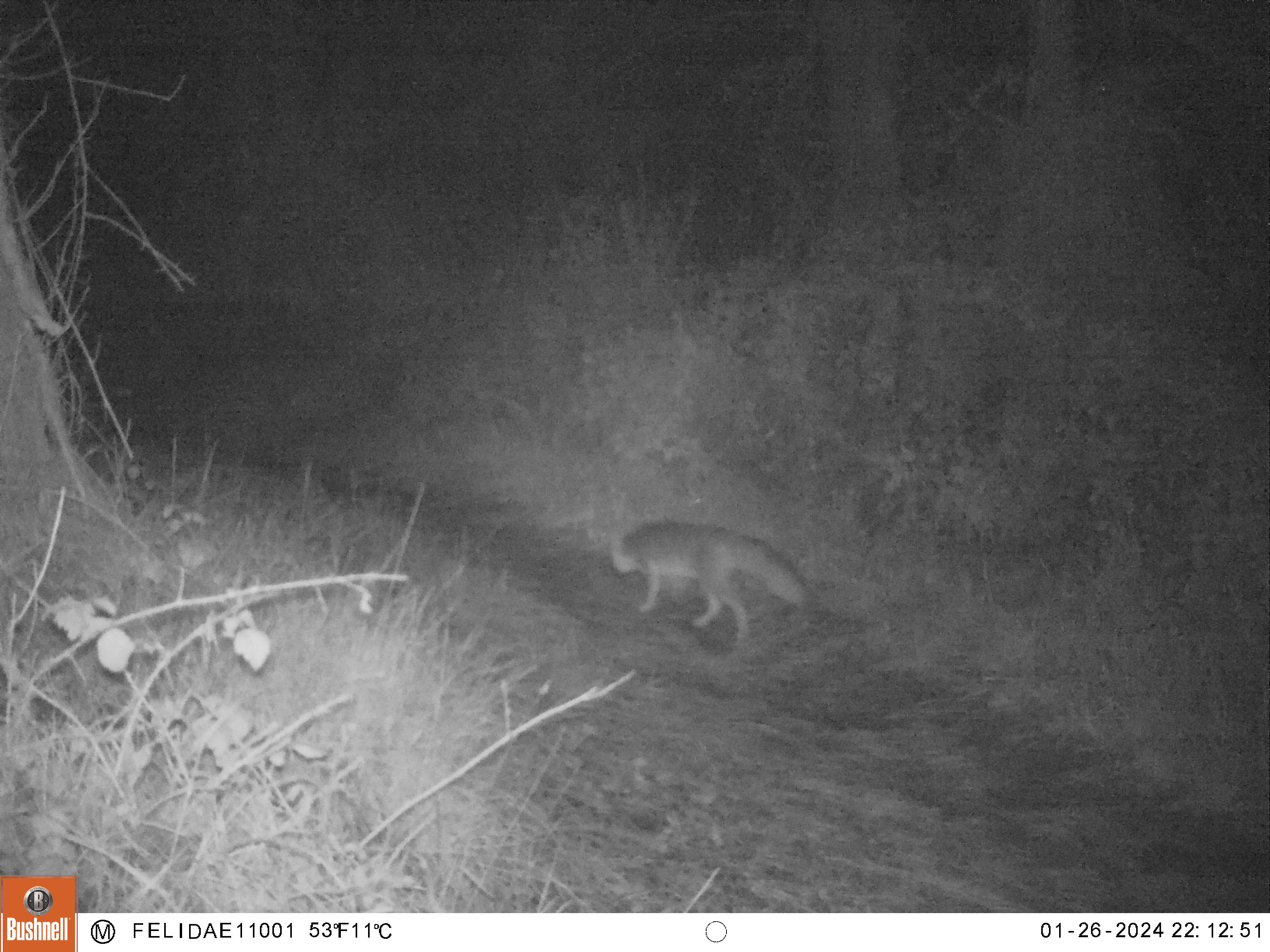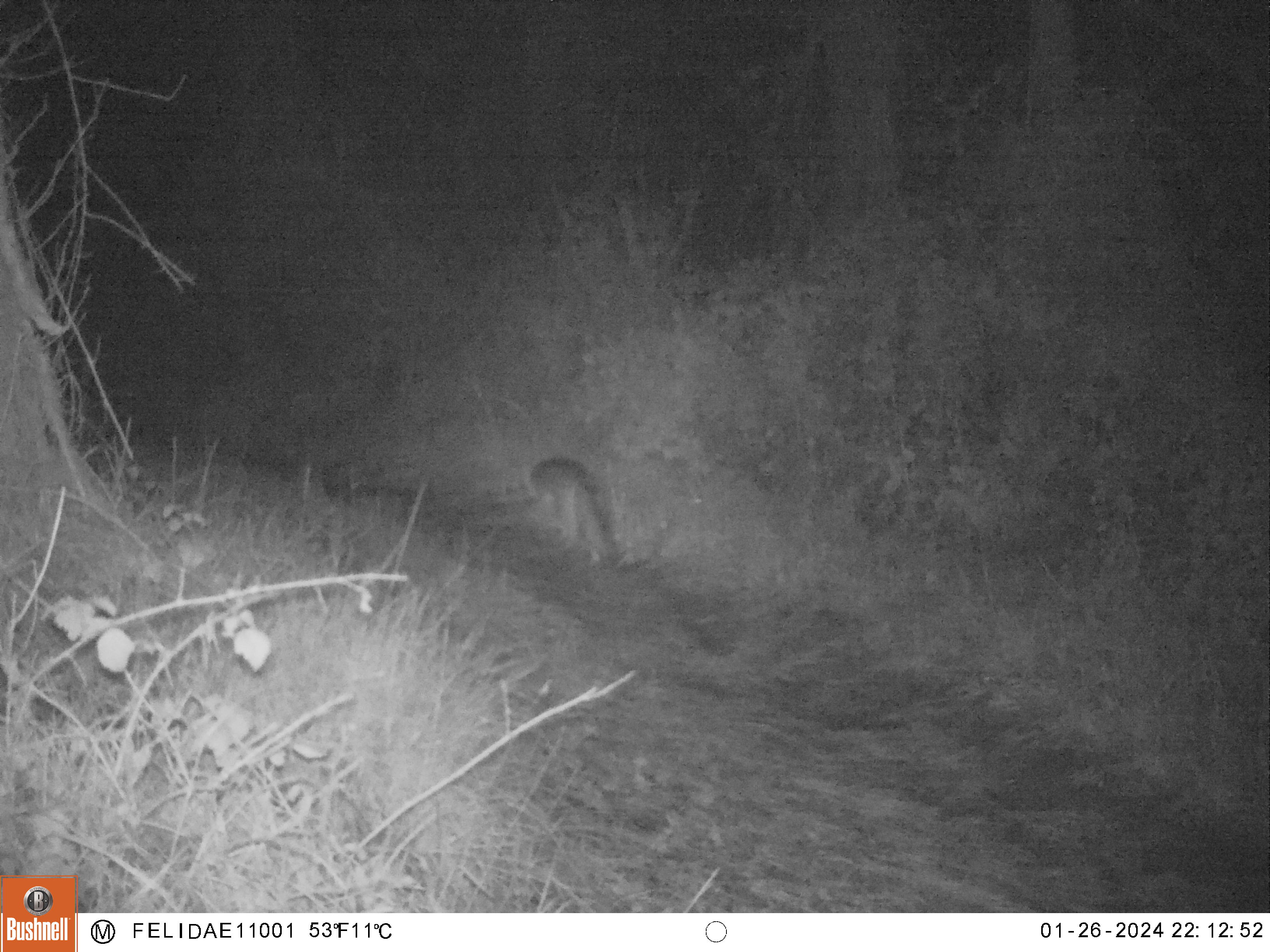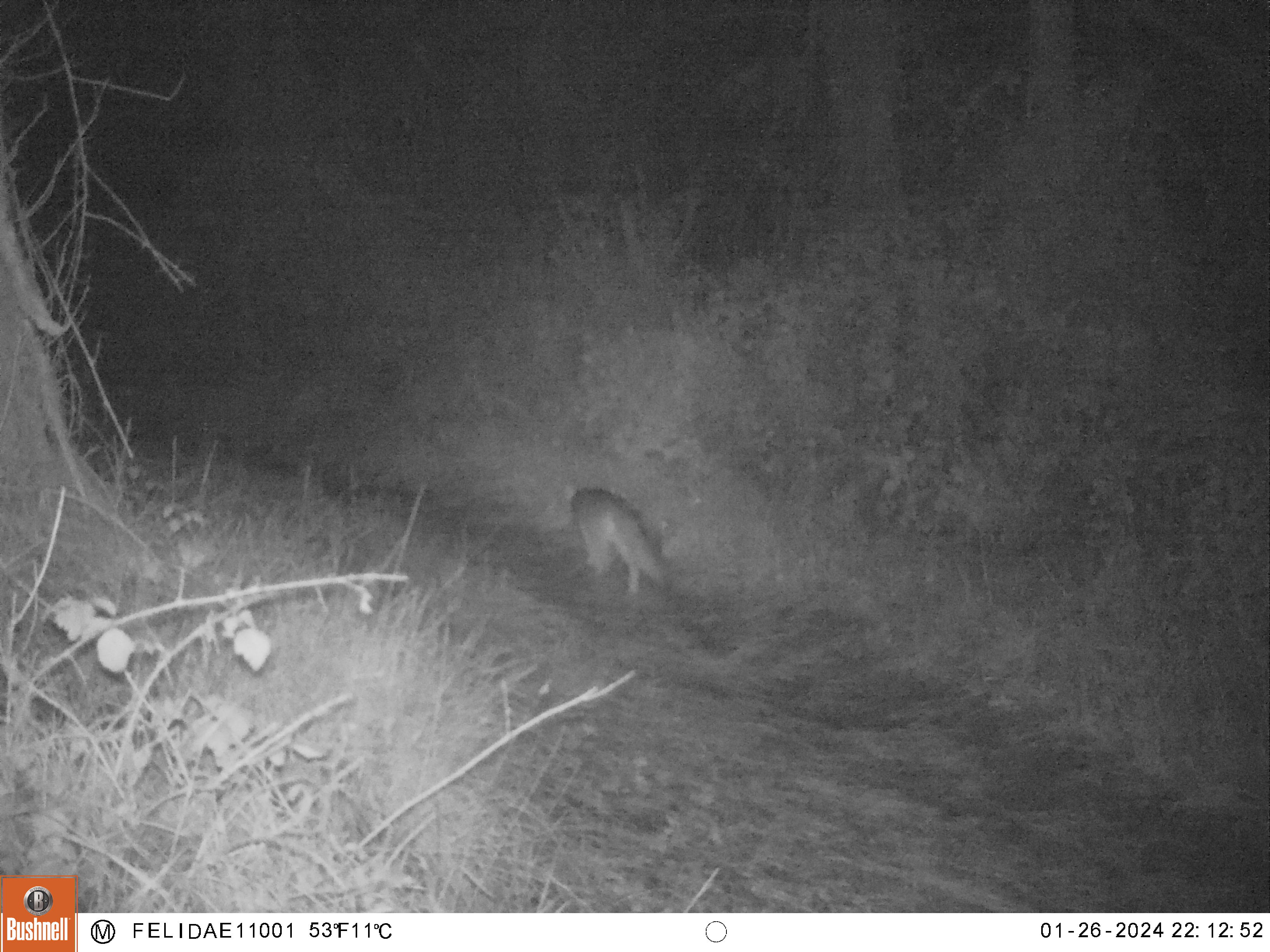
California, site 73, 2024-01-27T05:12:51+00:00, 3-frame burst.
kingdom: Animalia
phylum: Chordata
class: Mammalia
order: Carnivora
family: Canidae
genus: Urocyon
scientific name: Urocyon cinereoargenteus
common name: gray fox